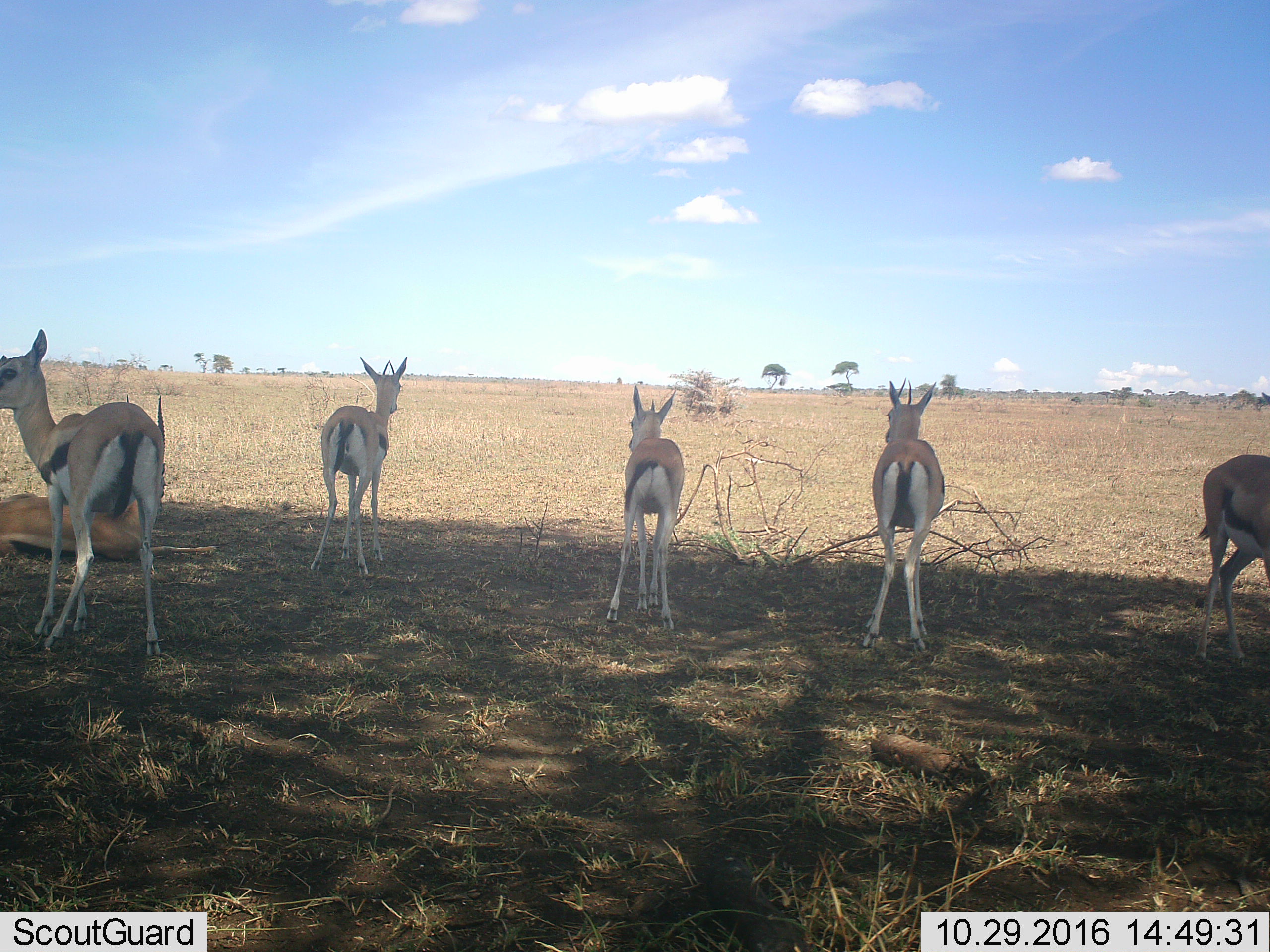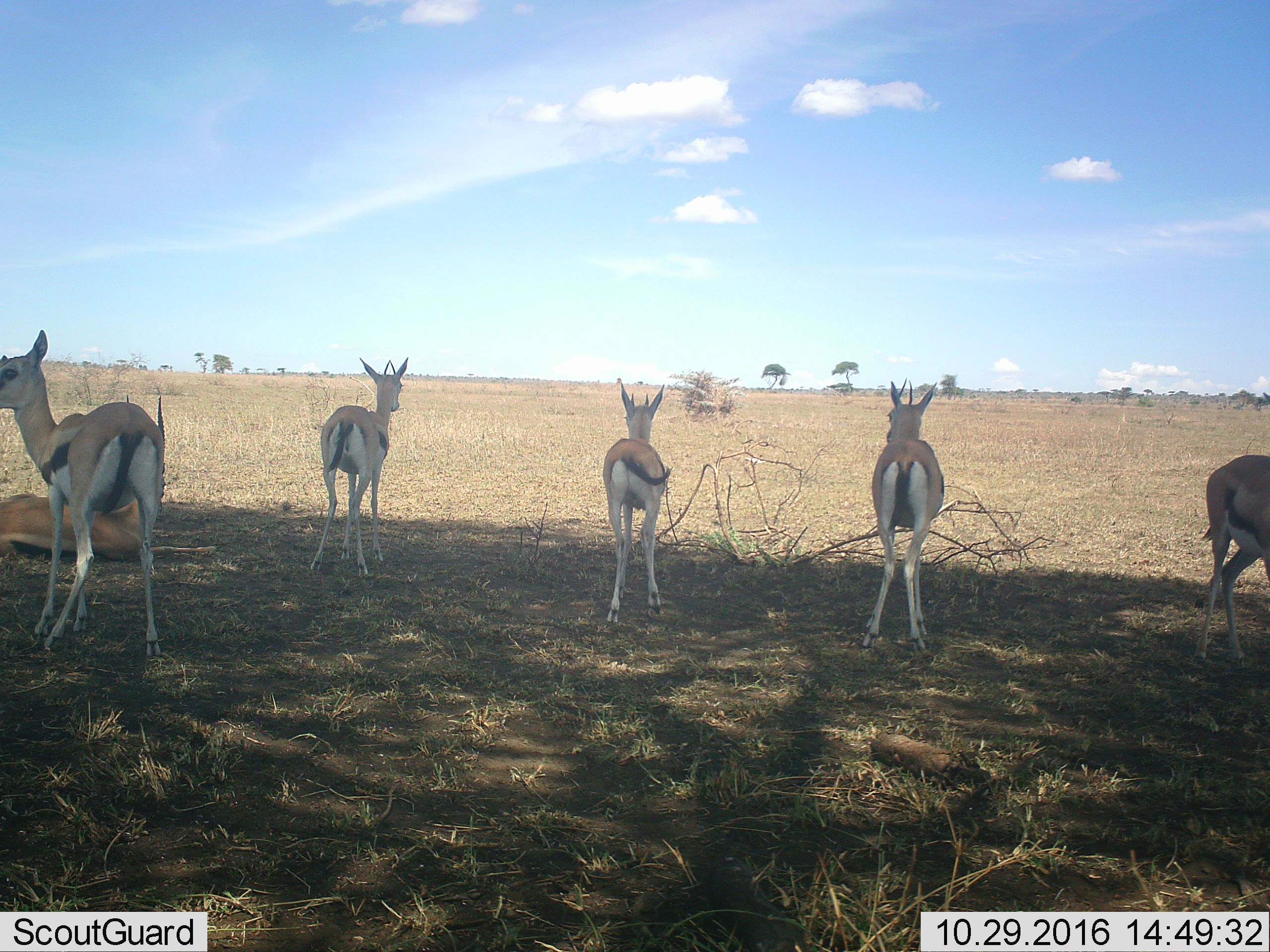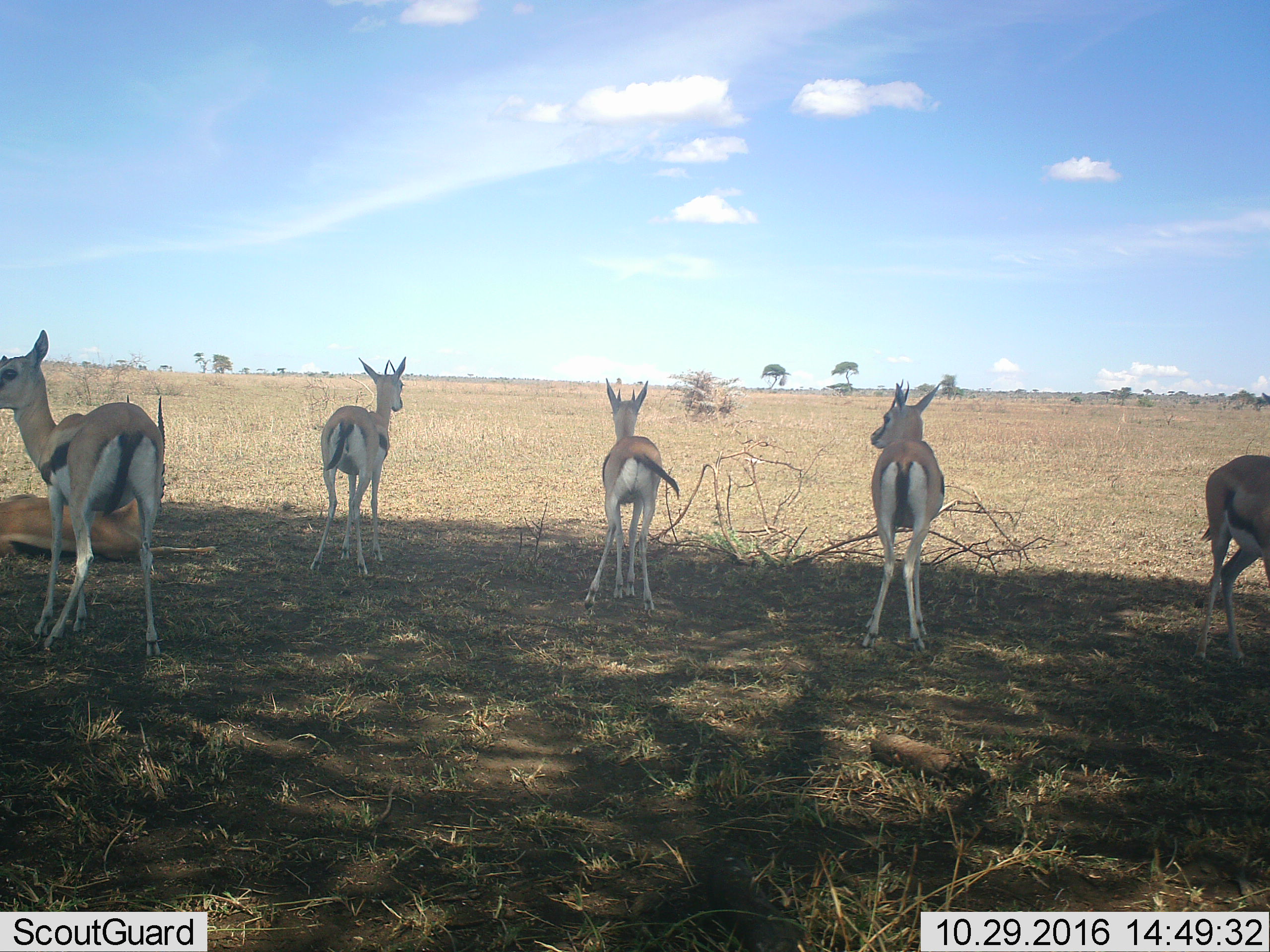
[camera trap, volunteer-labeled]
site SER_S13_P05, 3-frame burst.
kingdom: Animalia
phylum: Chordata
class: Mammalia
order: Artiodactyla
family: Bovidae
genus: Eudorcas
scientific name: Eudorcas thomsonii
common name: thomson's gazelle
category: gazellethomsons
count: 6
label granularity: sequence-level